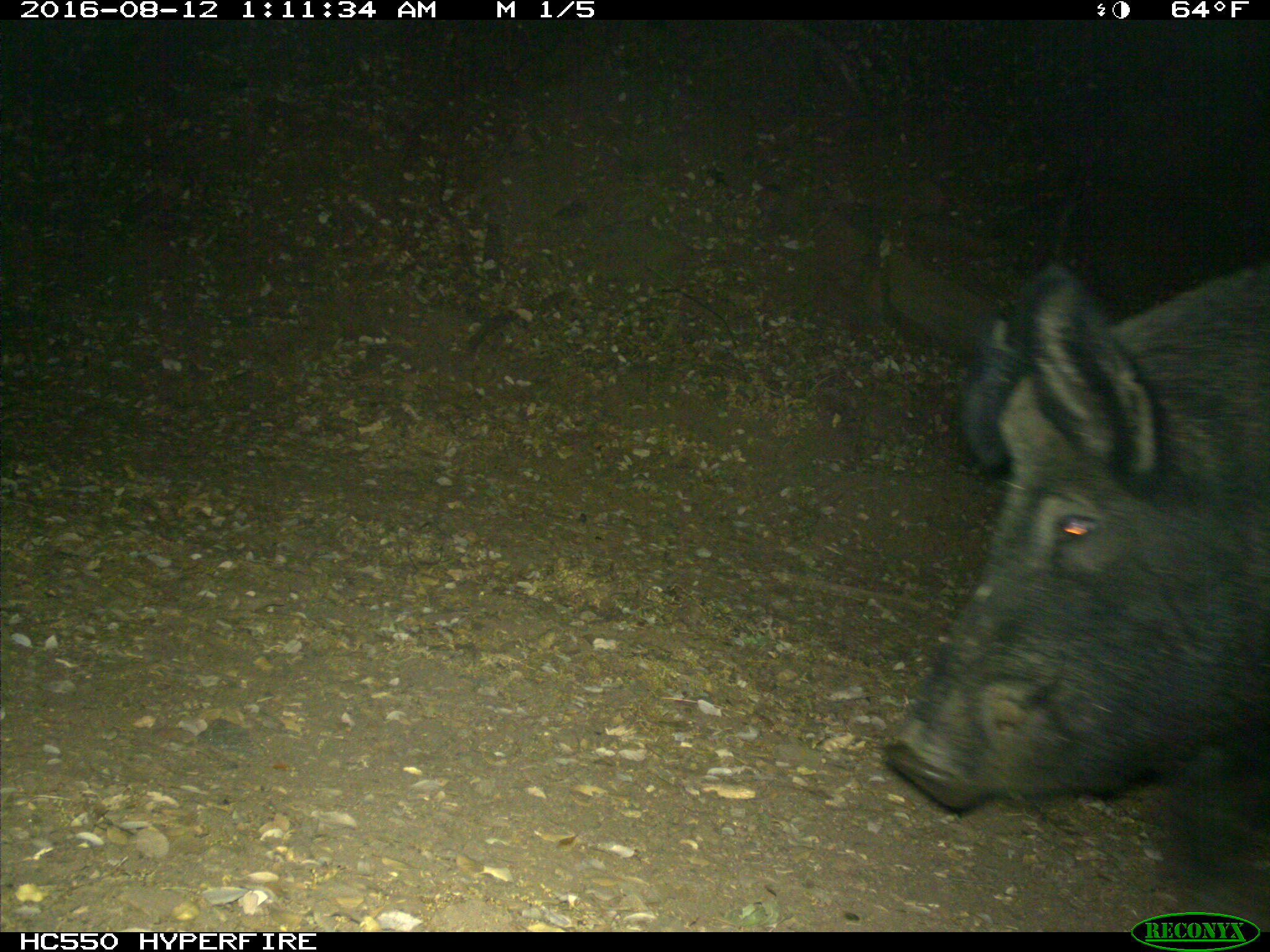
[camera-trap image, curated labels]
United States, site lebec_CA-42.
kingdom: Animalia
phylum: Chordata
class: Mammalia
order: Artiodactyla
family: Suidae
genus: Sus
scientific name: Sus scrofa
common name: wild boar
Sus scrofa (wild boar).